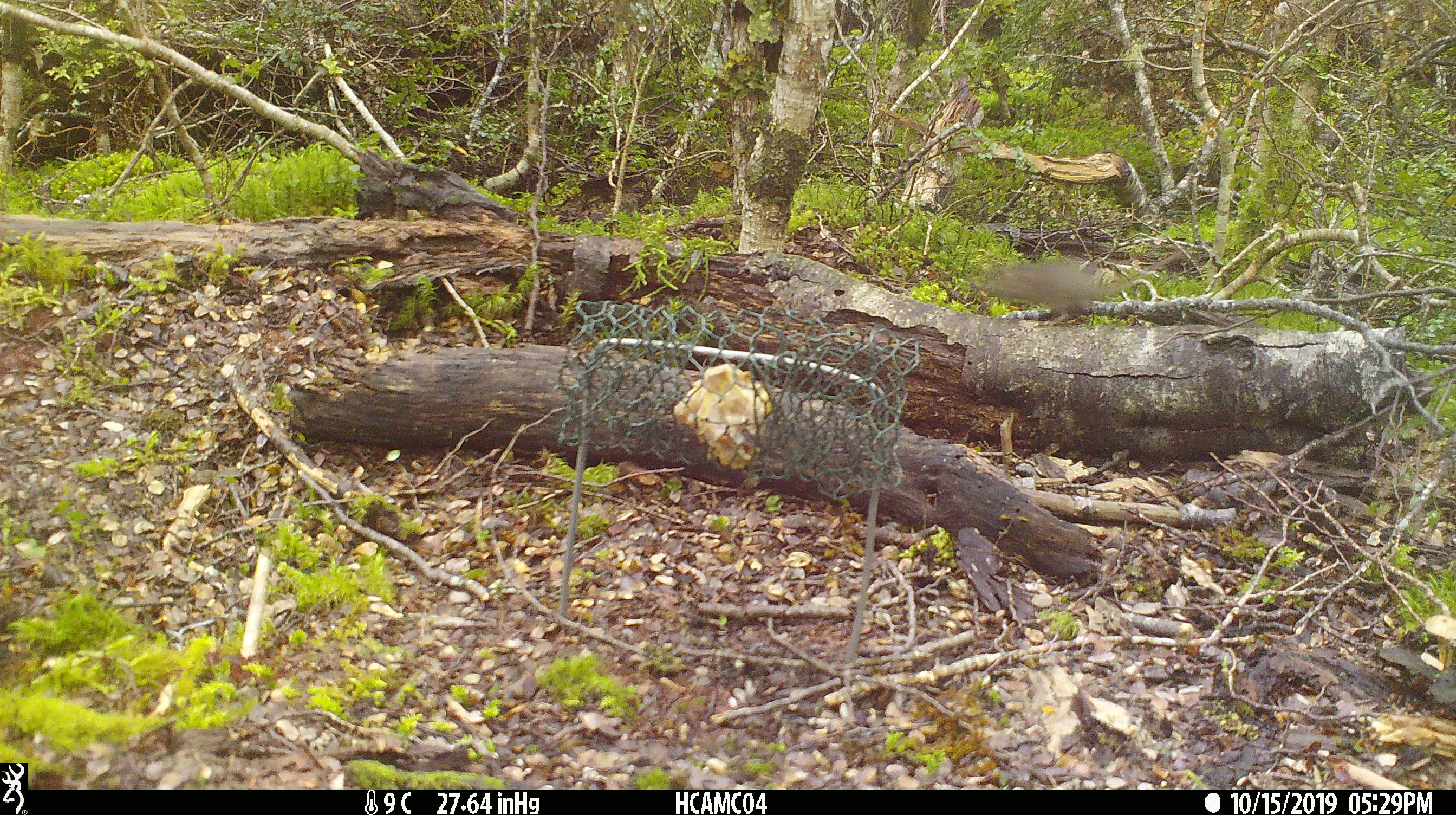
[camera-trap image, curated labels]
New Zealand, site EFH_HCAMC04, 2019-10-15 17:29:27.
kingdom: Animalia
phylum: Chordata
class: Mammalia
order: Rodentia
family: Muridae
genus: Mus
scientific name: Mus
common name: mouse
Mouse (Mus).